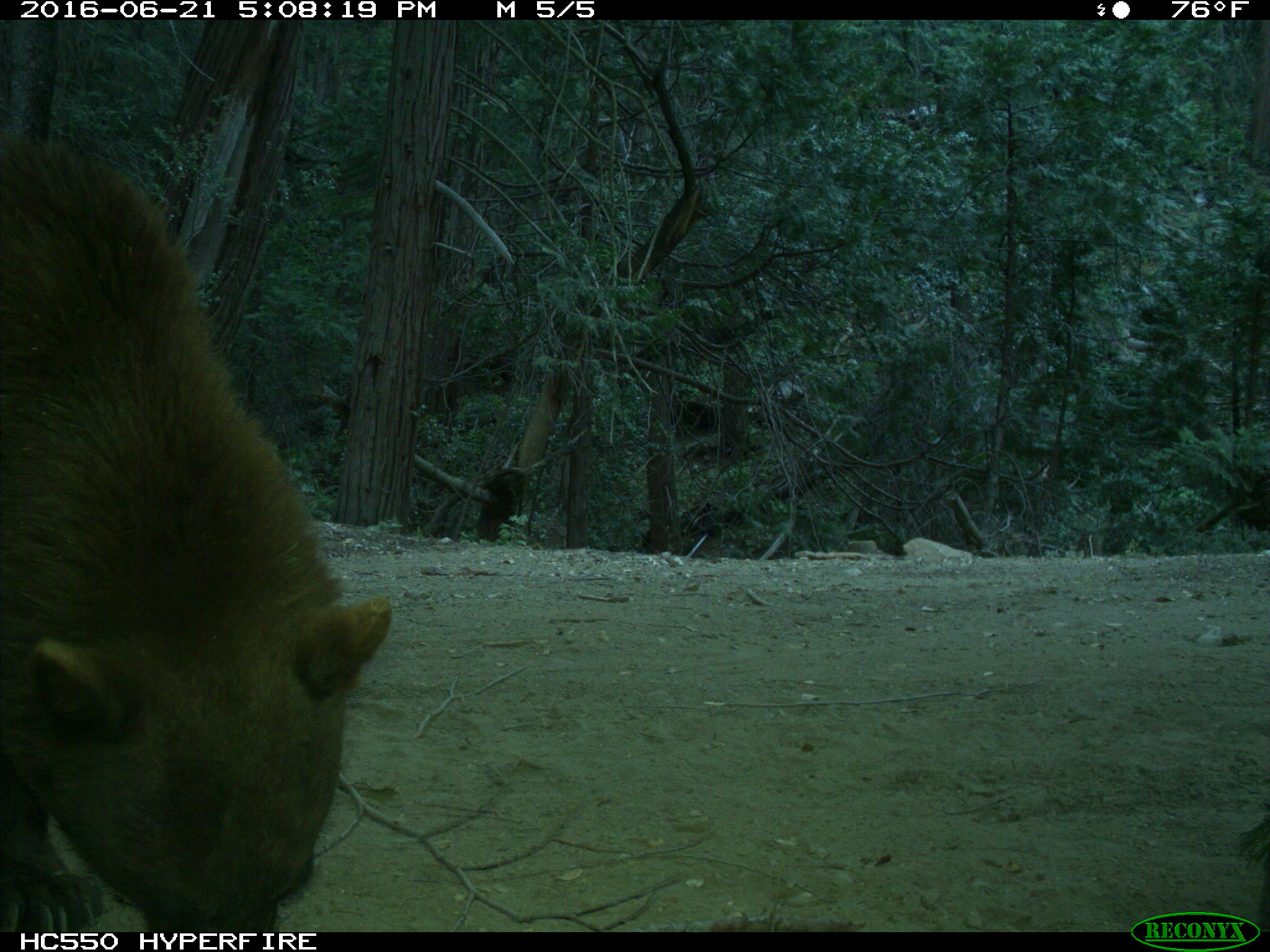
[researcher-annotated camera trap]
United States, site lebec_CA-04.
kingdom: Animalia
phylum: Chordata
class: Mammalia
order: Carnivora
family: Ursidae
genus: Ursus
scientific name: Ursus americanus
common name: american black bear